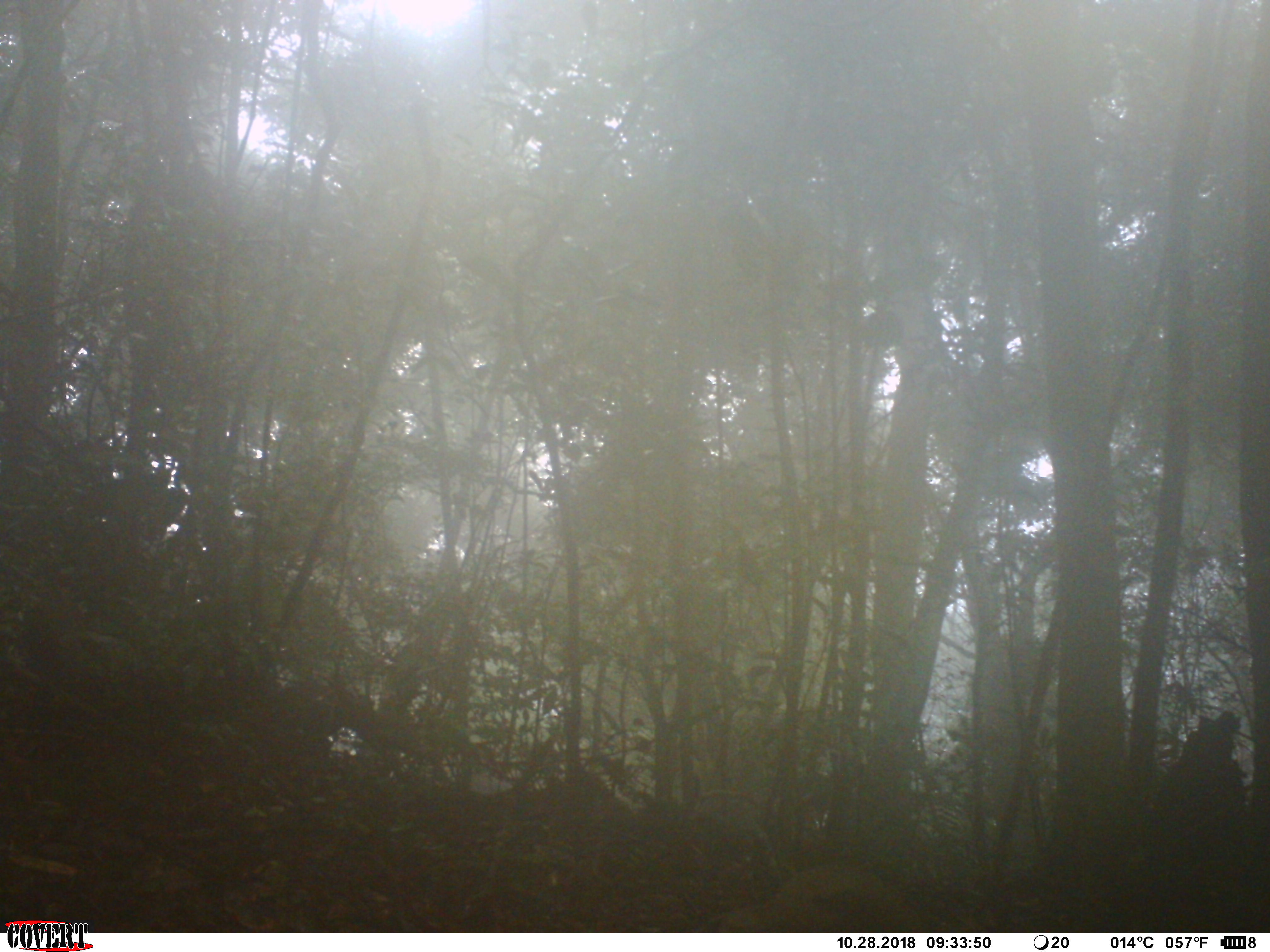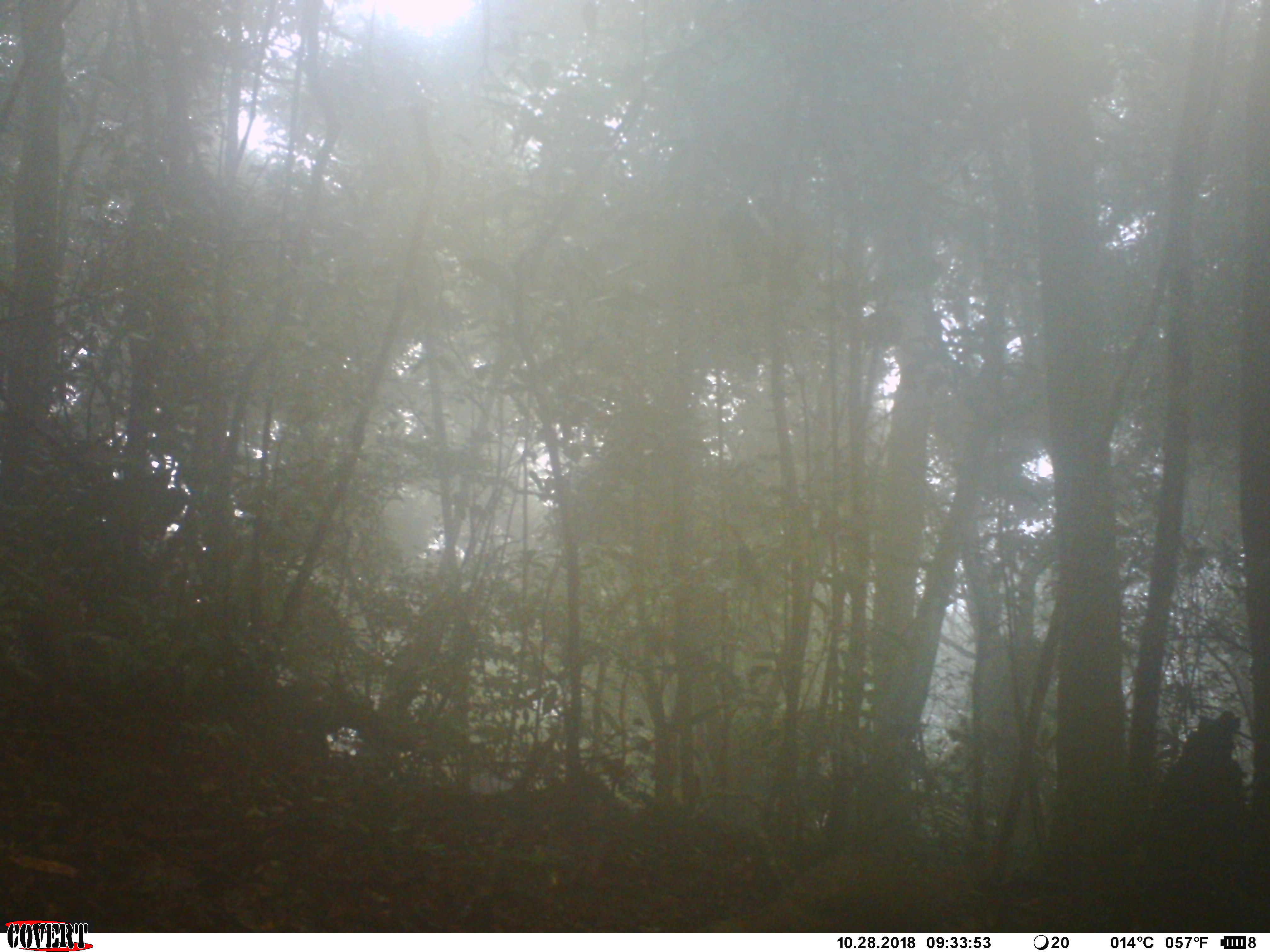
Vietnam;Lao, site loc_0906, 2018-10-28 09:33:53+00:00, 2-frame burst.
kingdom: Animalia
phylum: Chordata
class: Aves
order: Galliformes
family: Phasianidae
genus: Lophura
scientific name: Lophura nycthemera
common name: silver pheasant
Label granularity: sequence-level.